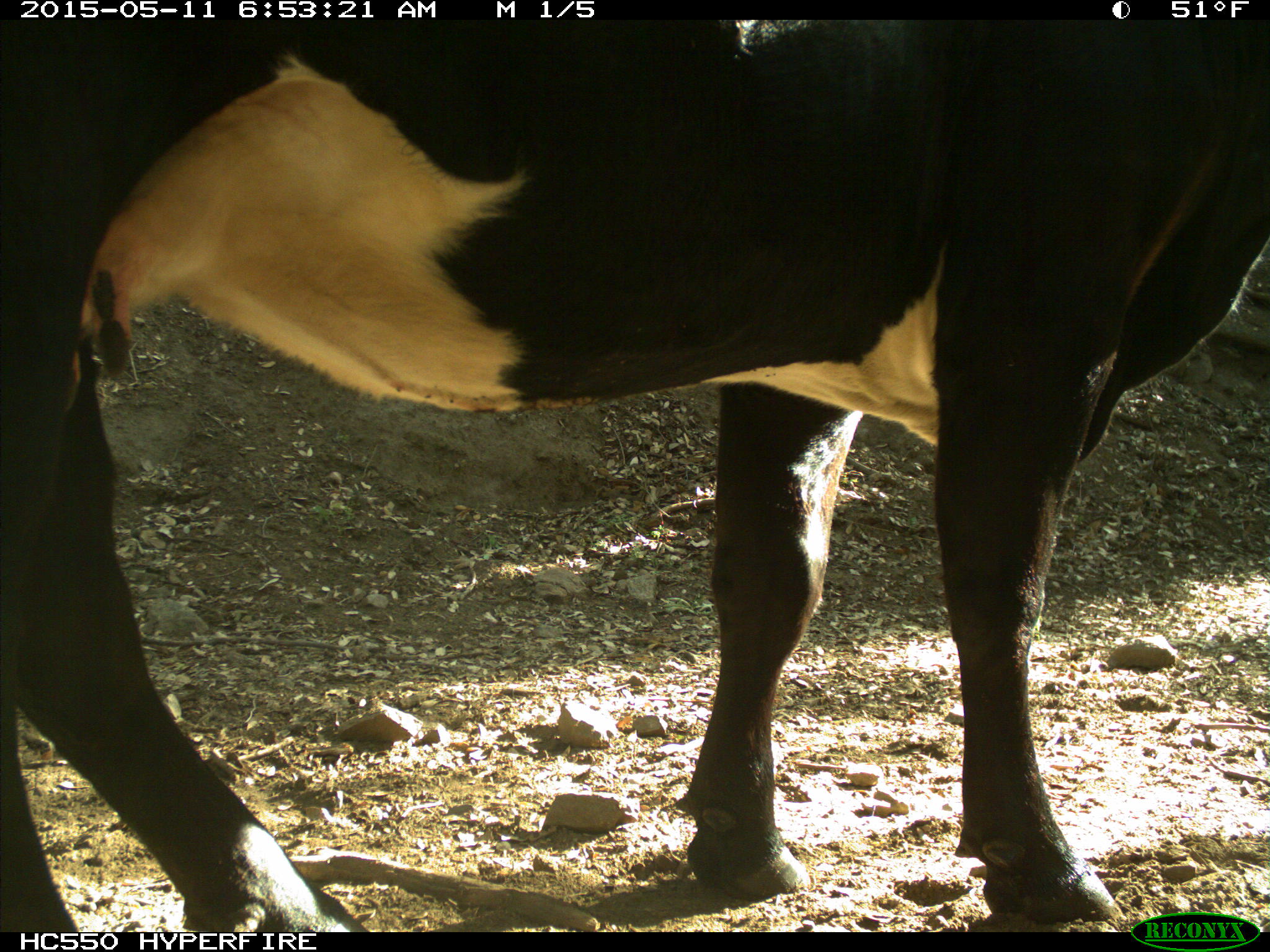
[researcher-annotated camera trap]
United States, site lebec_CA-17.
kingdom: Animalia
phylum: Chordata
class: Mammalia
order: Artiodactyla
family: Bovidae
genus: Bos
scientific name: Bos taurus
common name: domestic cow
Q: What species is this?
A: Bos taurus (domestic cow).